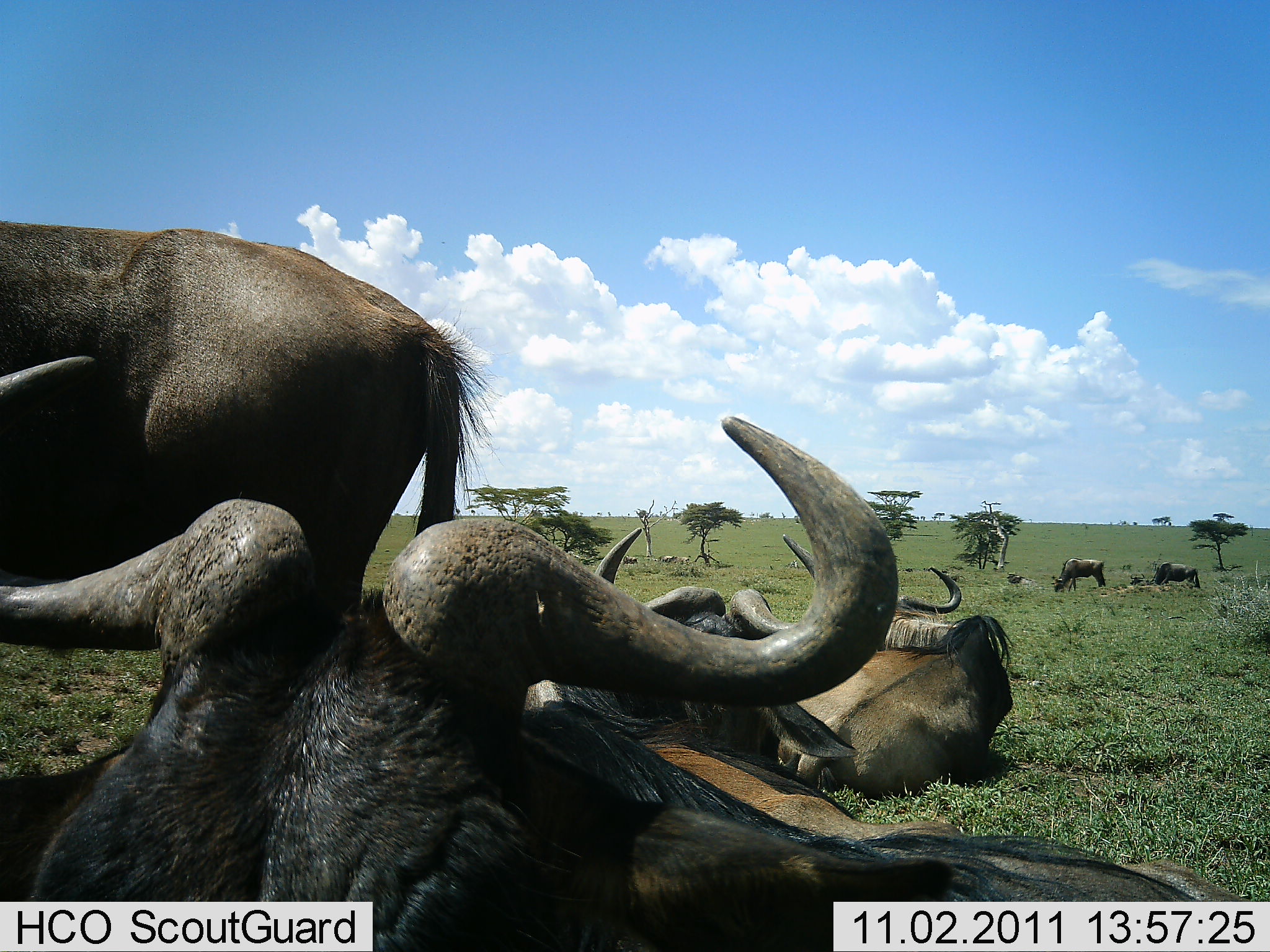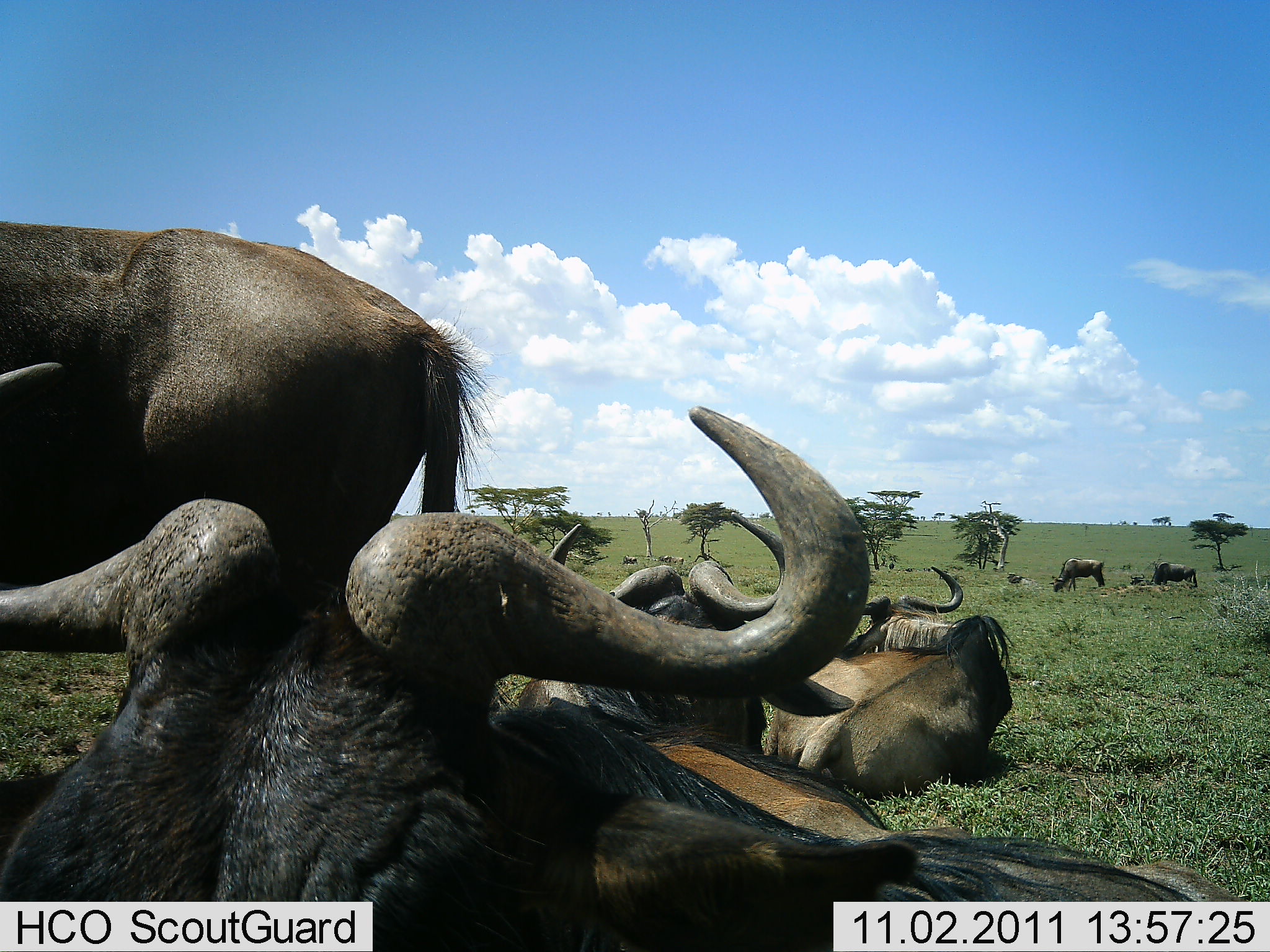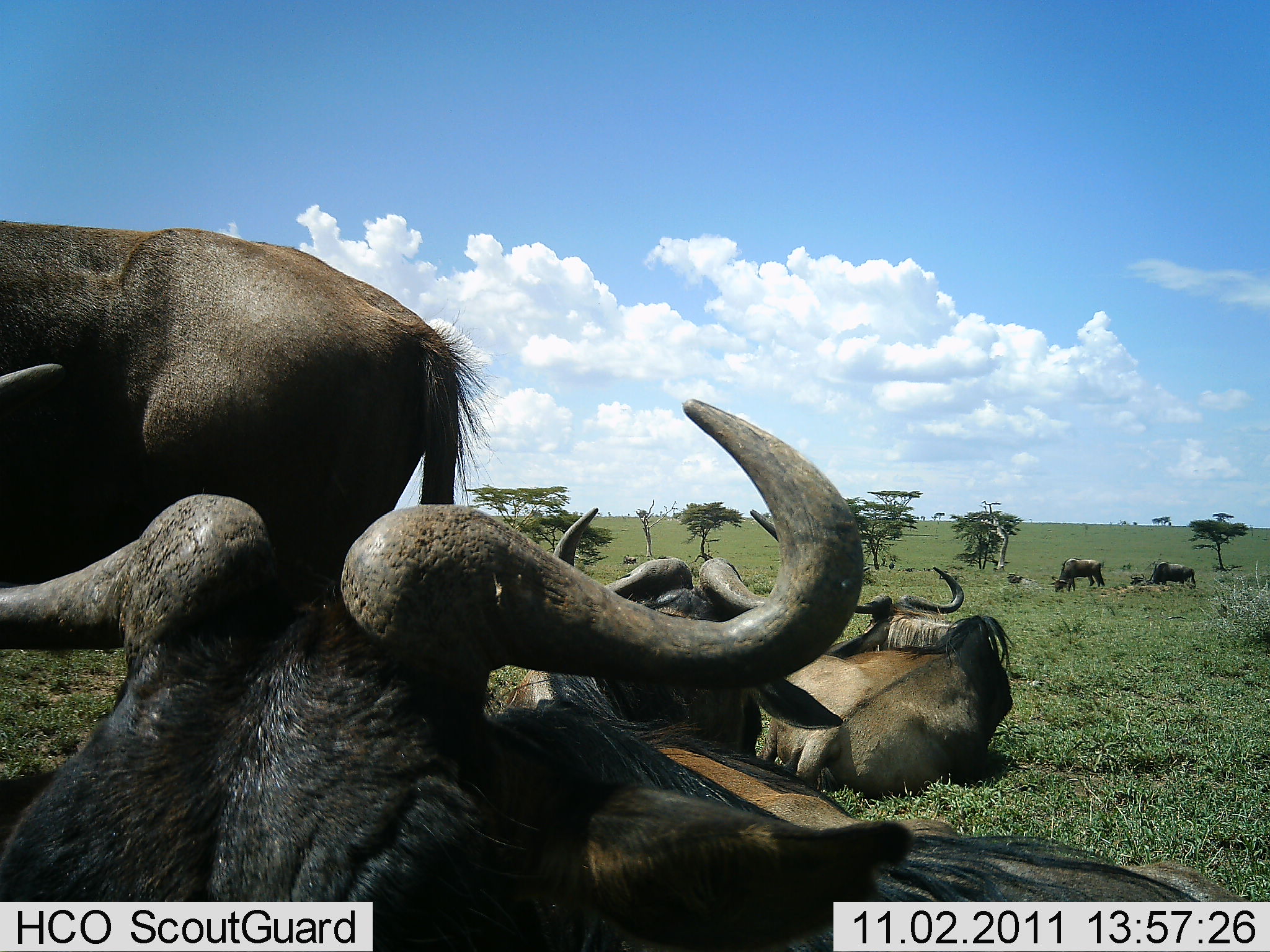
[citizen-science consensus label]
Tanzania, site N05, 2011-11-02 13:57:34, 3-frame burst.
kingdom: Animalia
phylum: Chordata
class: Mammalia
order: Artiodactyla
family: Bovidae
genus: Connochaetes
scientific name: Connochaetes taurinus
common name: blue wildebeest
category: wildebeest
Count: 6.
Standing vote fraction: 73%.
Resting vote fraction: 100%.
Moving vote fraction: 0%.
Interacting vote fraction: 0%.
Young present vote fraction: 0%.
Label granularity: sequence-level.